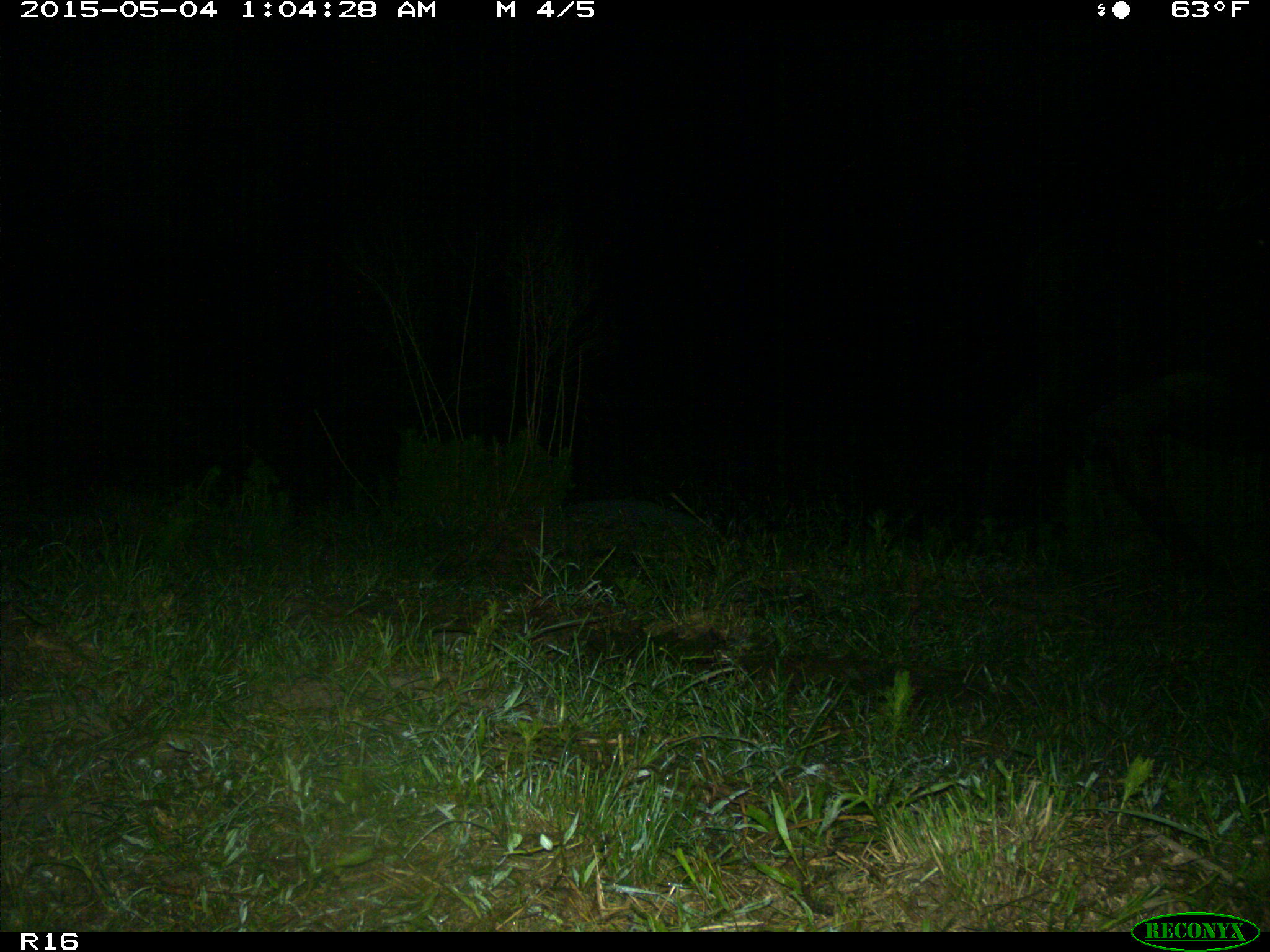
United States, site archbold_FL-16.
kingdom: Animalia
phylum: Chordata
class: Mammalia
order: Artiodactyla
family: Bovidae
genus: Bos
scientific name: Bos taurus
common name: domestic cow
Bos taurus (domestic cow).